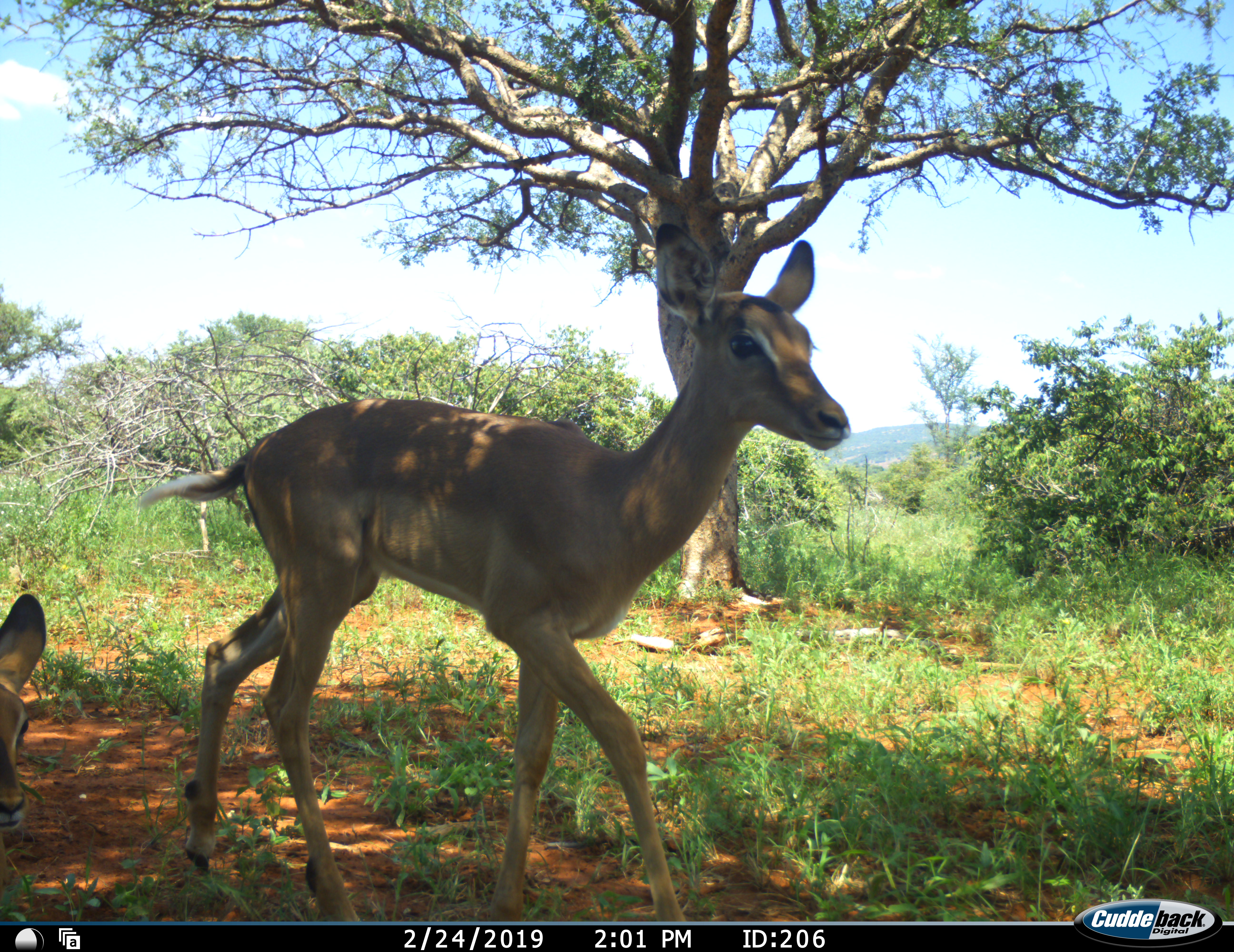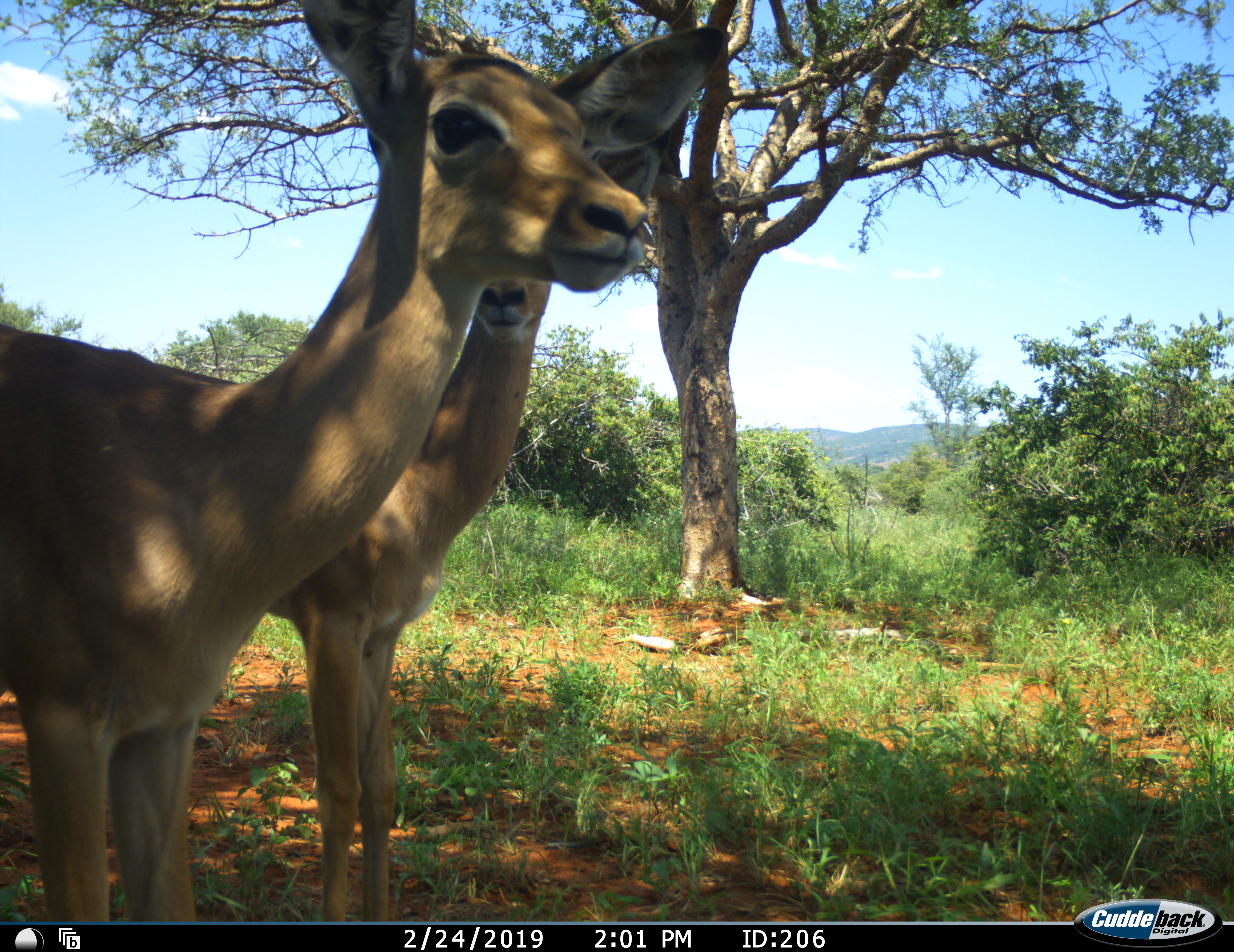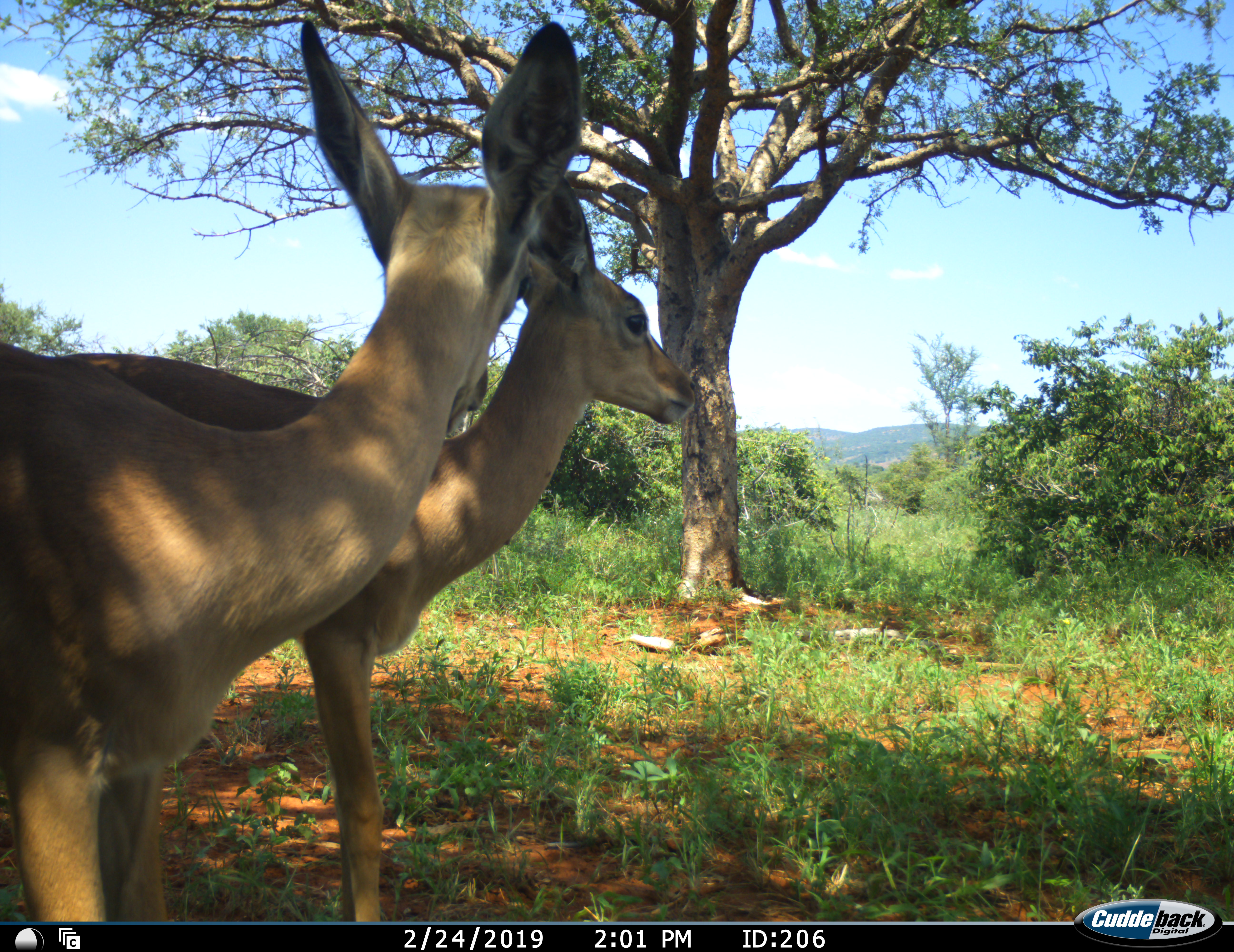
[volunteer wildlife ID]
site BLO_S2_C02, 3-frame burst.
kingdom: Animalia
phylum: Chordata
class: Mammalia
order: Artiodactyla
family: Bovidae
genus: Aepyceros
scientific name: Aepyceros melampus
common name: impala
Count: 2.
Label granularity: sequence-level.